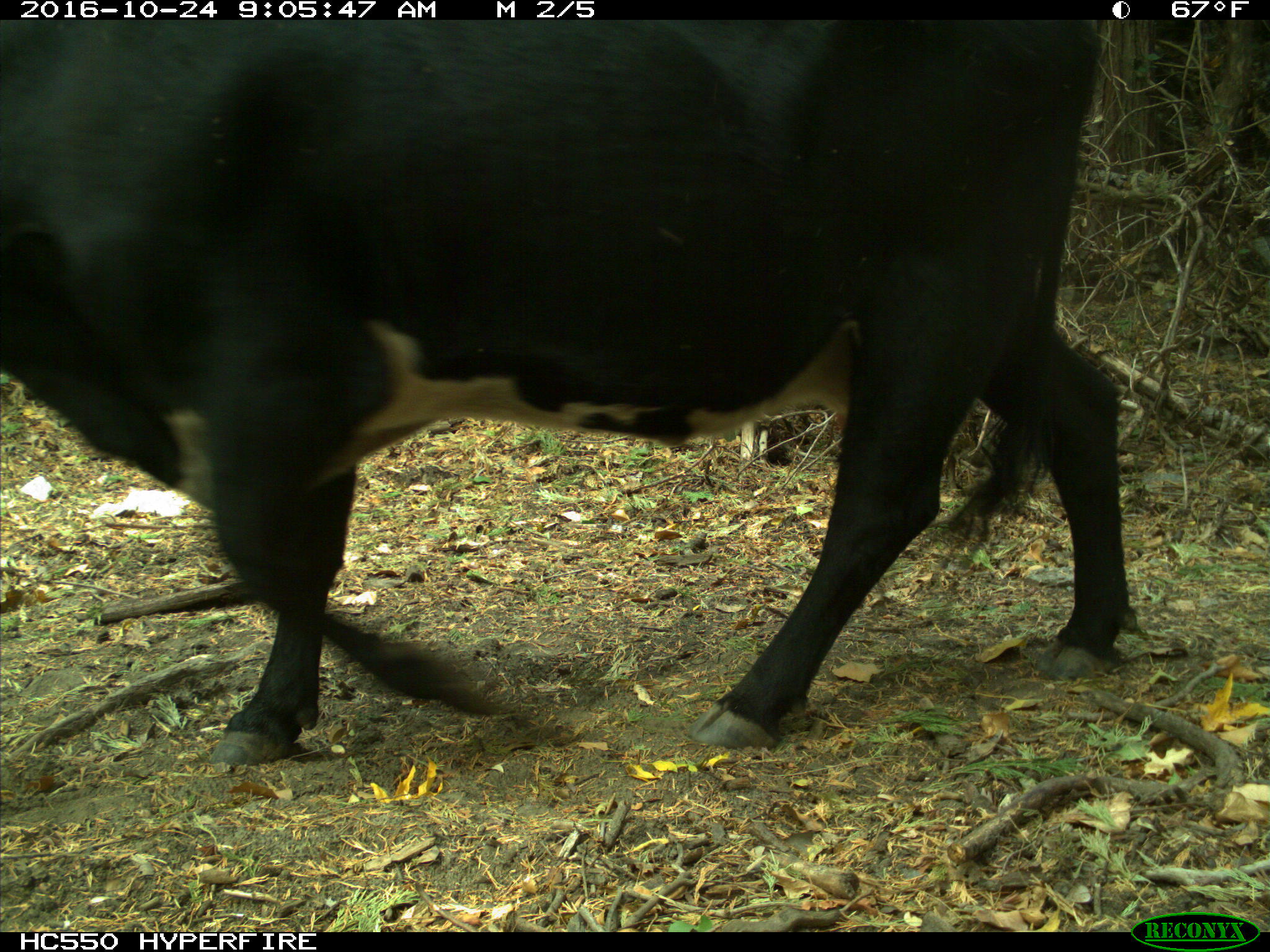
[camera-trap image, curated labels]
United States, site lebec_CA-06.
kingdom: Animalia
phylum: Chordata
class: Mammalia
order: Artiodactyla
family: Bovidae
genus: Bos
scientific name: Bos taurus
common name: domestic cow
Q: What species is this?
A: Bos taurus (domestic cow).